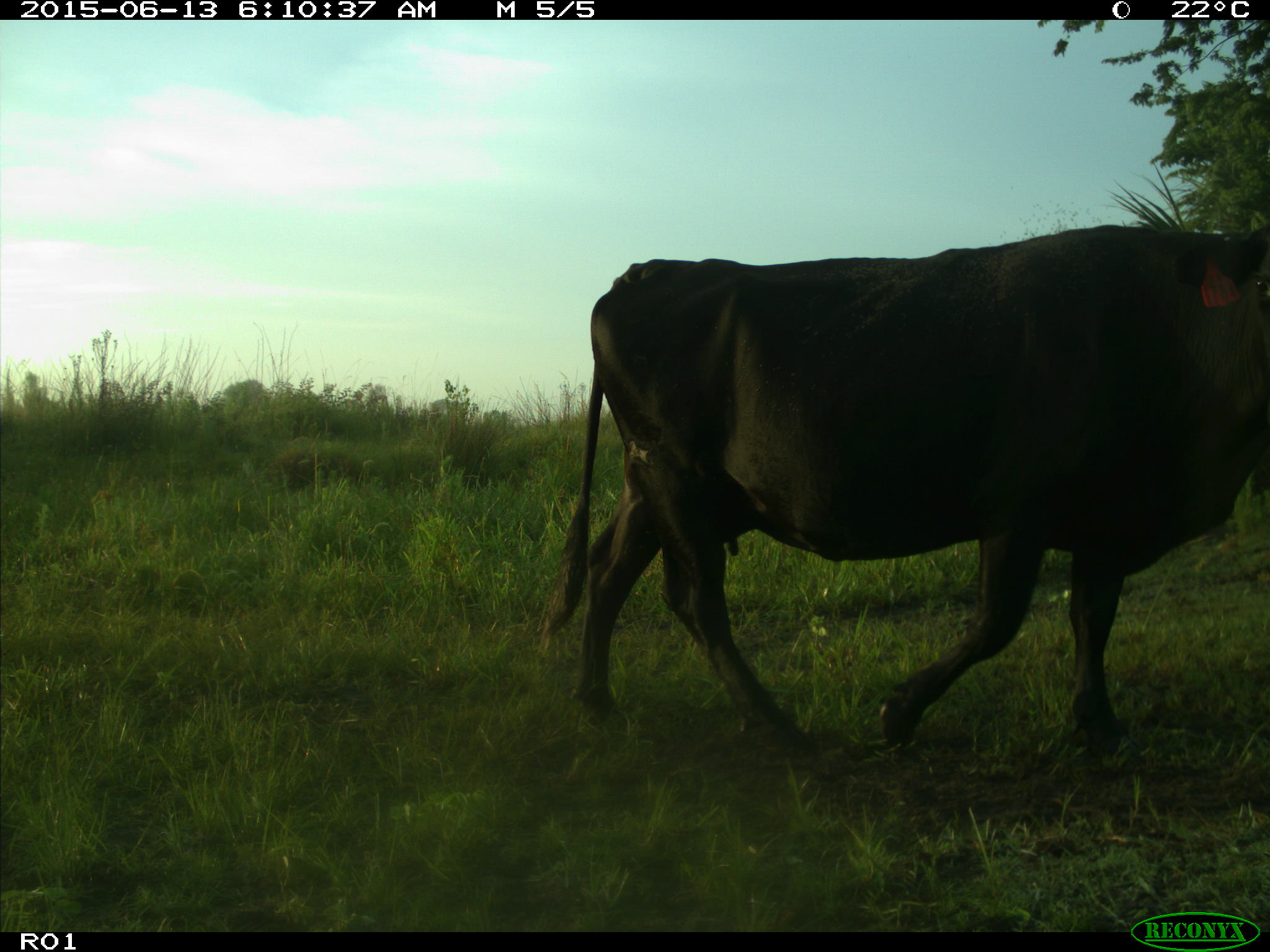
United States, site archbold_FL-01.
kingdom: Animalia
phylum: Chordata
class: Mammalia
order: Artiodactyla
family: Bovidae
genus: Bos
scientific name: Bos taurus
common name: domestic cow